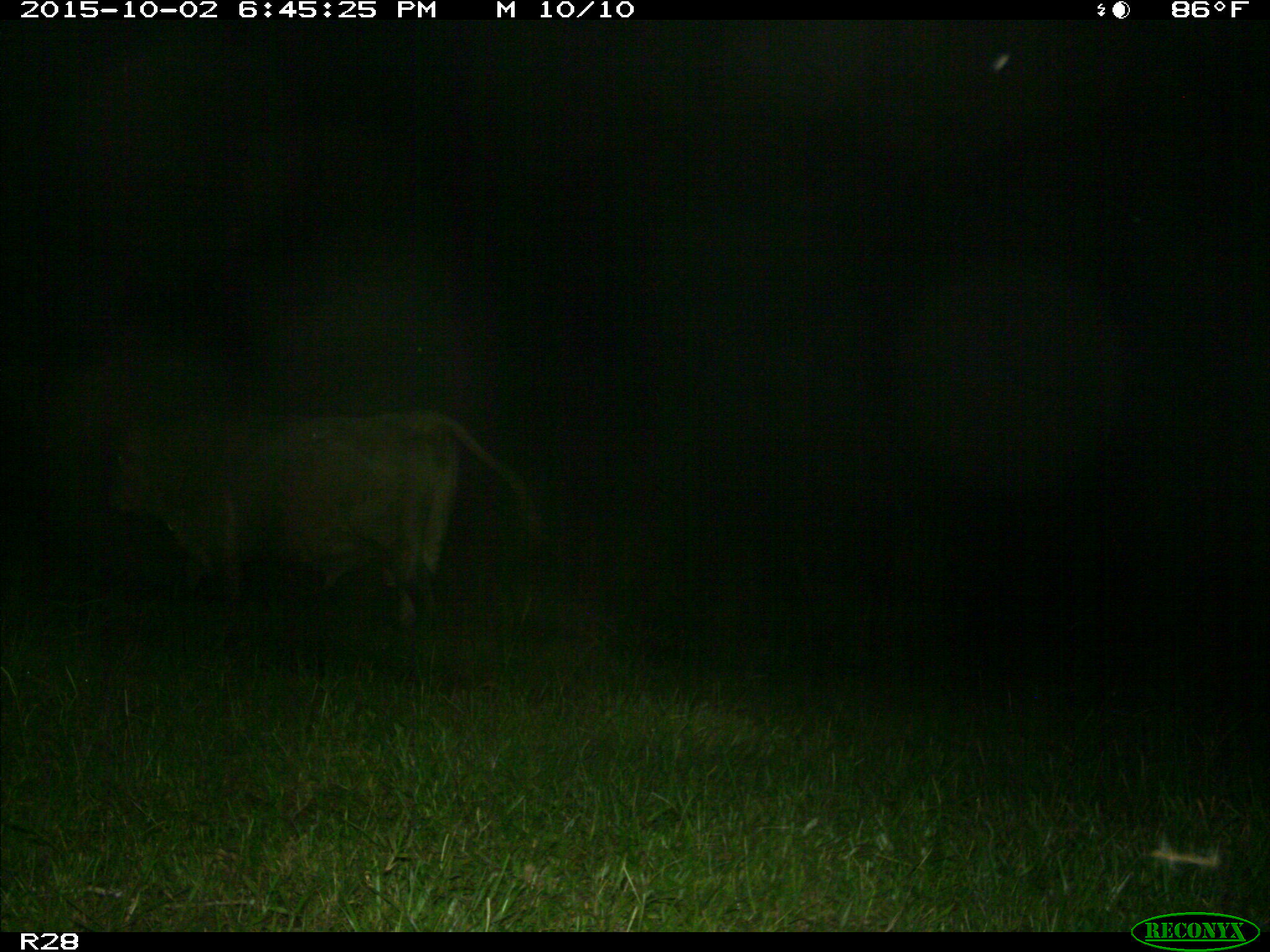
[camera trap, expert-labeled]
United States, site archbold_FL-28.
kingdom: Animalia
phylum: Chordata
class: Mammalia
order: Artiodactyla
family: Bovidae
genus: Bos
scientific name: Bos taurus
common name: domestic cow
Bos taurus (domestic cow).